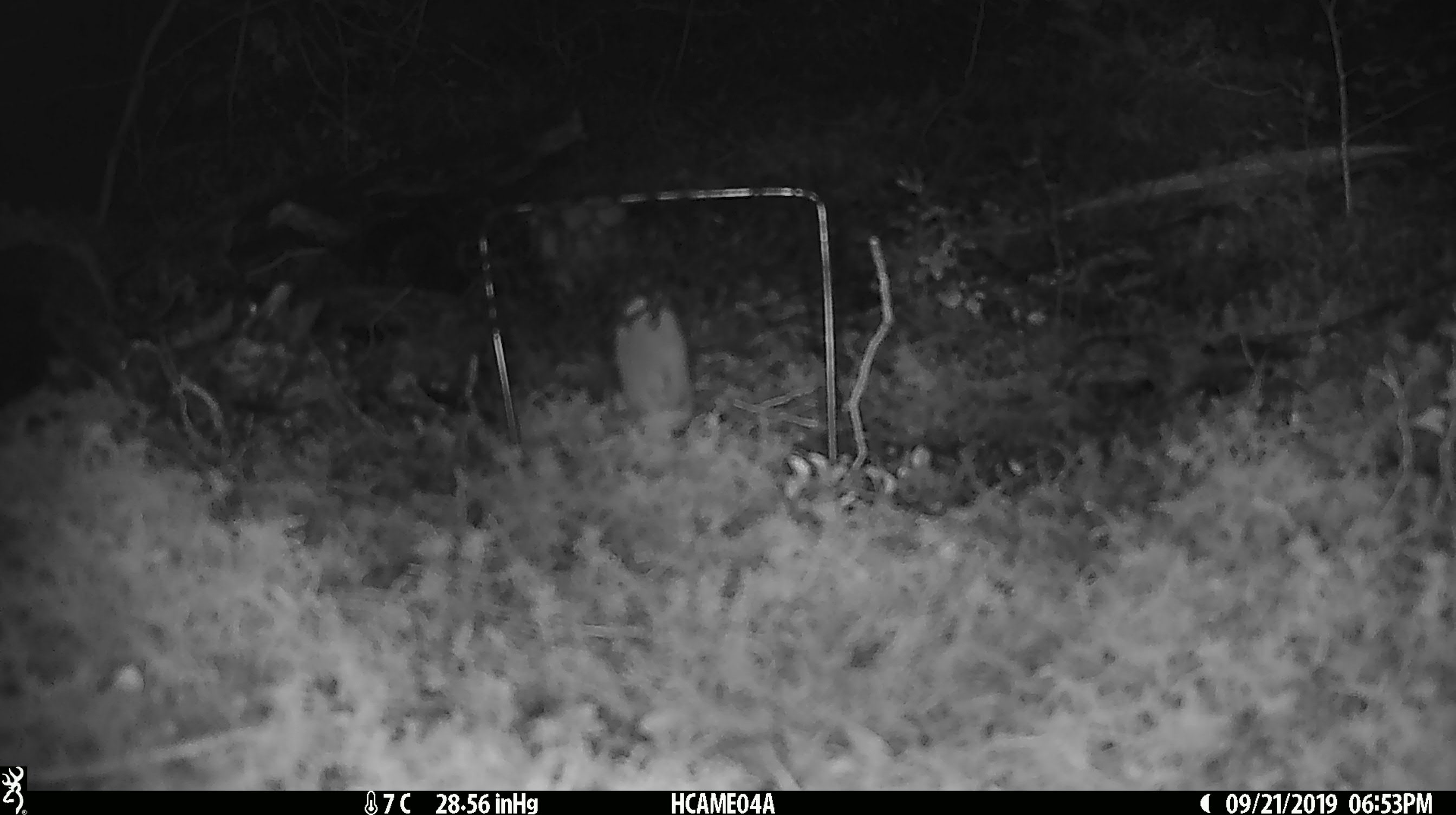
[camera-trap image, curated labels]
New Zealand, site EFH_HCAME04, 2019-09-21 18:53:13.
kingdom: Animalia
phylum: Chordata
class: Mammalia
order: Rodentia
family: Muridae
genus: Mus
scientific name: Mus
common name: mouse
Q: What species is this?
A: Mouse (Mus).